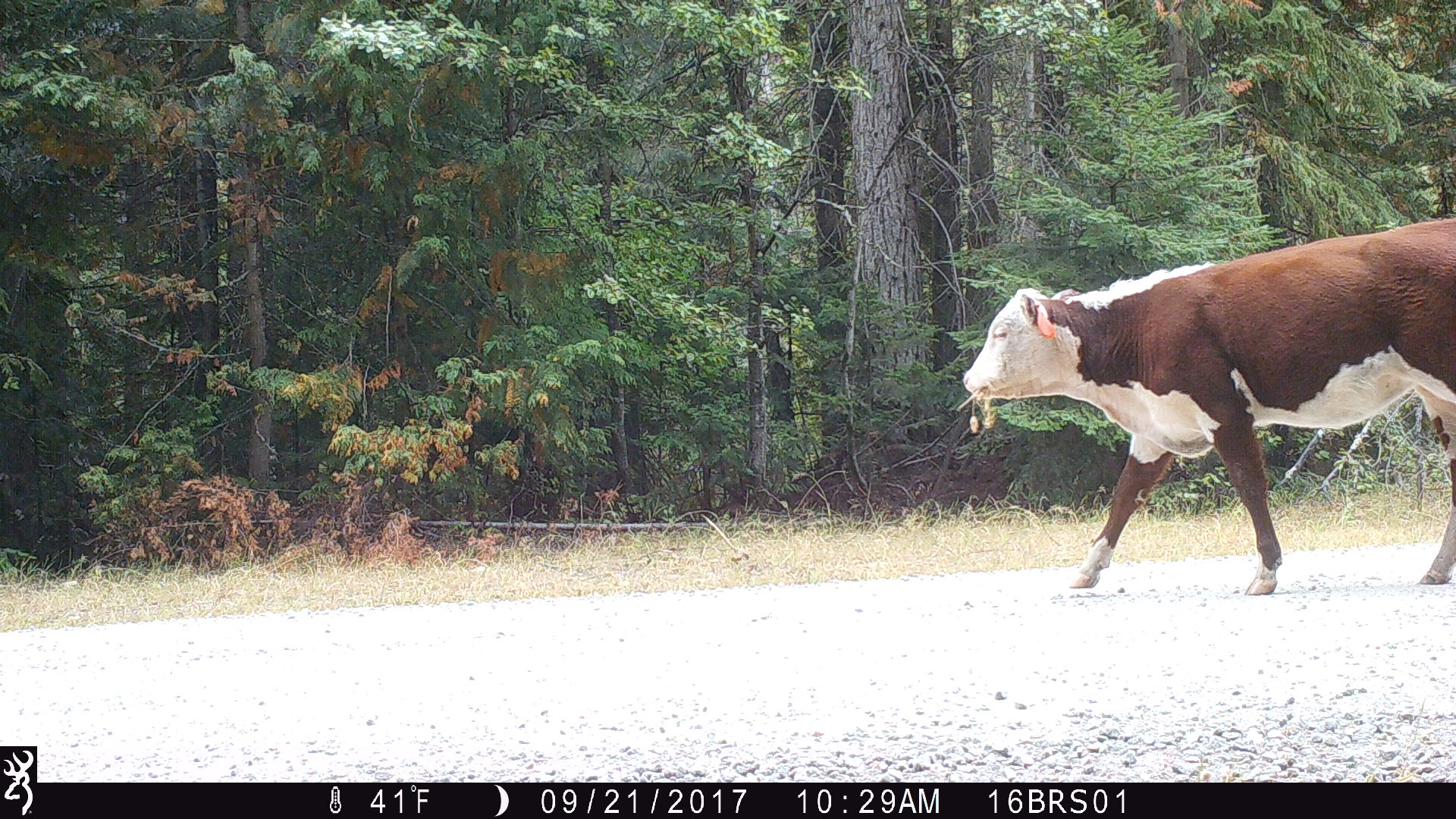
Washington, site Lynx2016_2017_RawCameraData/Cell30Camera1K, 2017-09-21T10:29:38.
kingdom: Animalia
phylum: Chordata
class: Mammalia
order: Artiodactyla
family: Bovidae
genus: Bos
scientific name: Bos taurus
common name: domestic cattle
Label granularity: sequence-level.